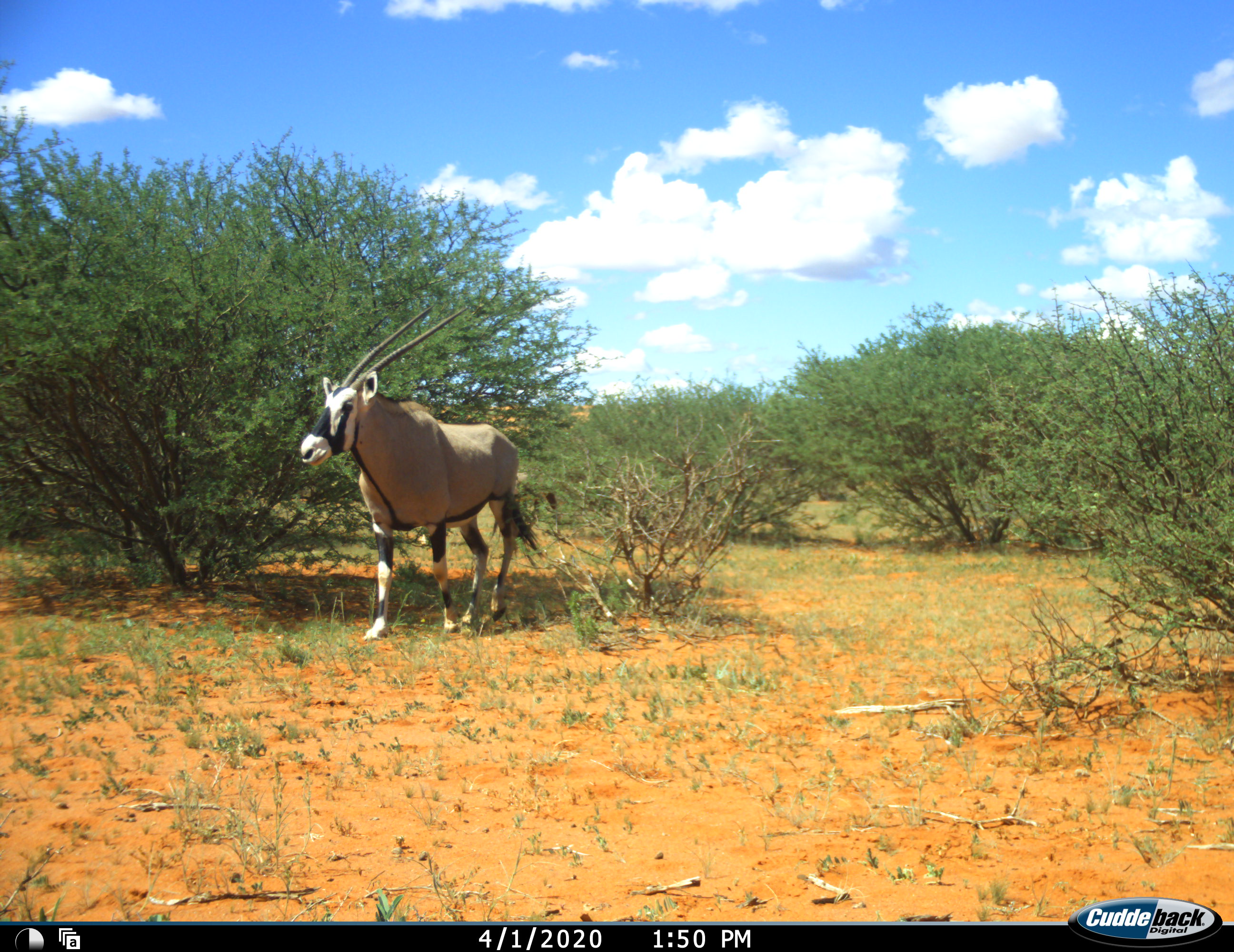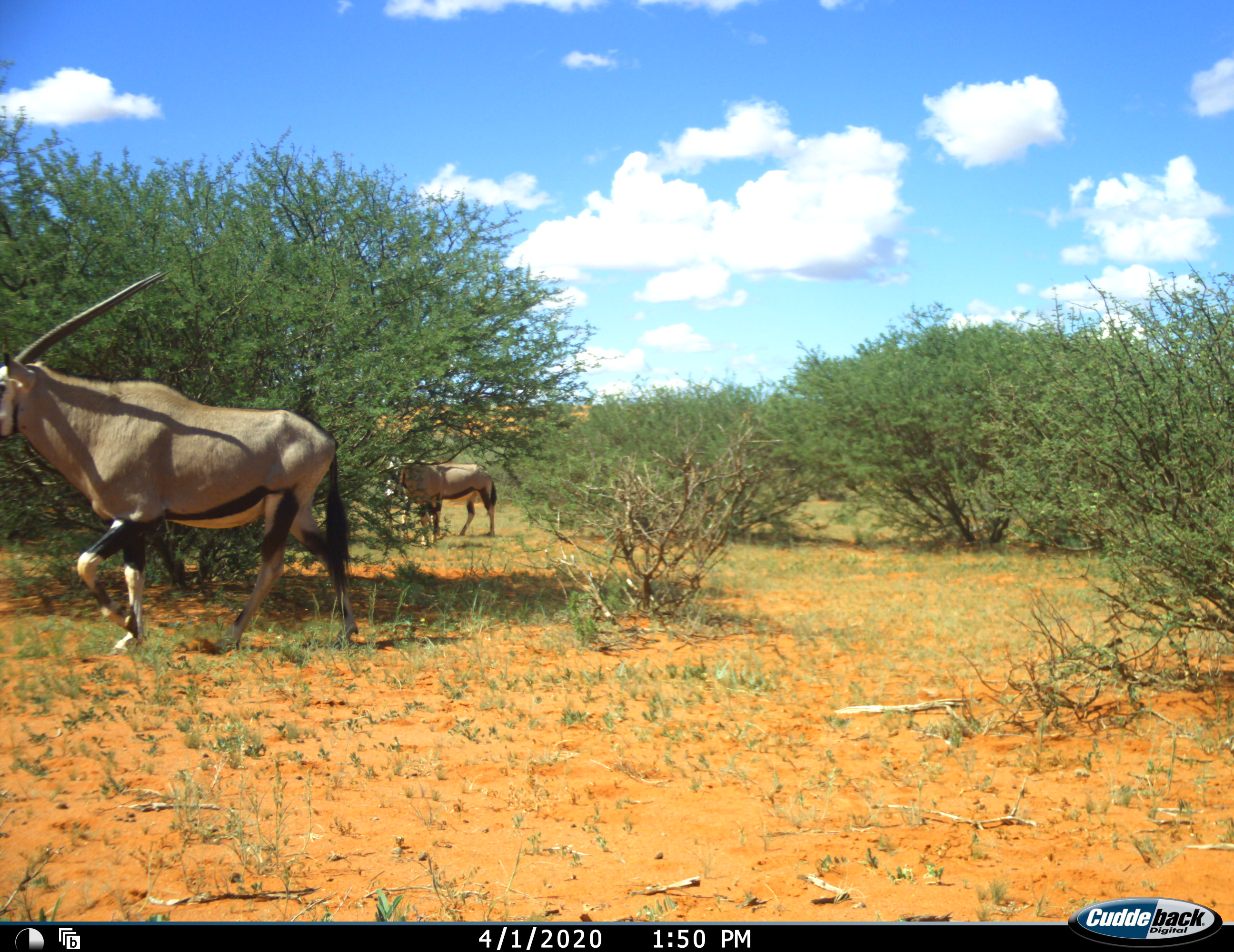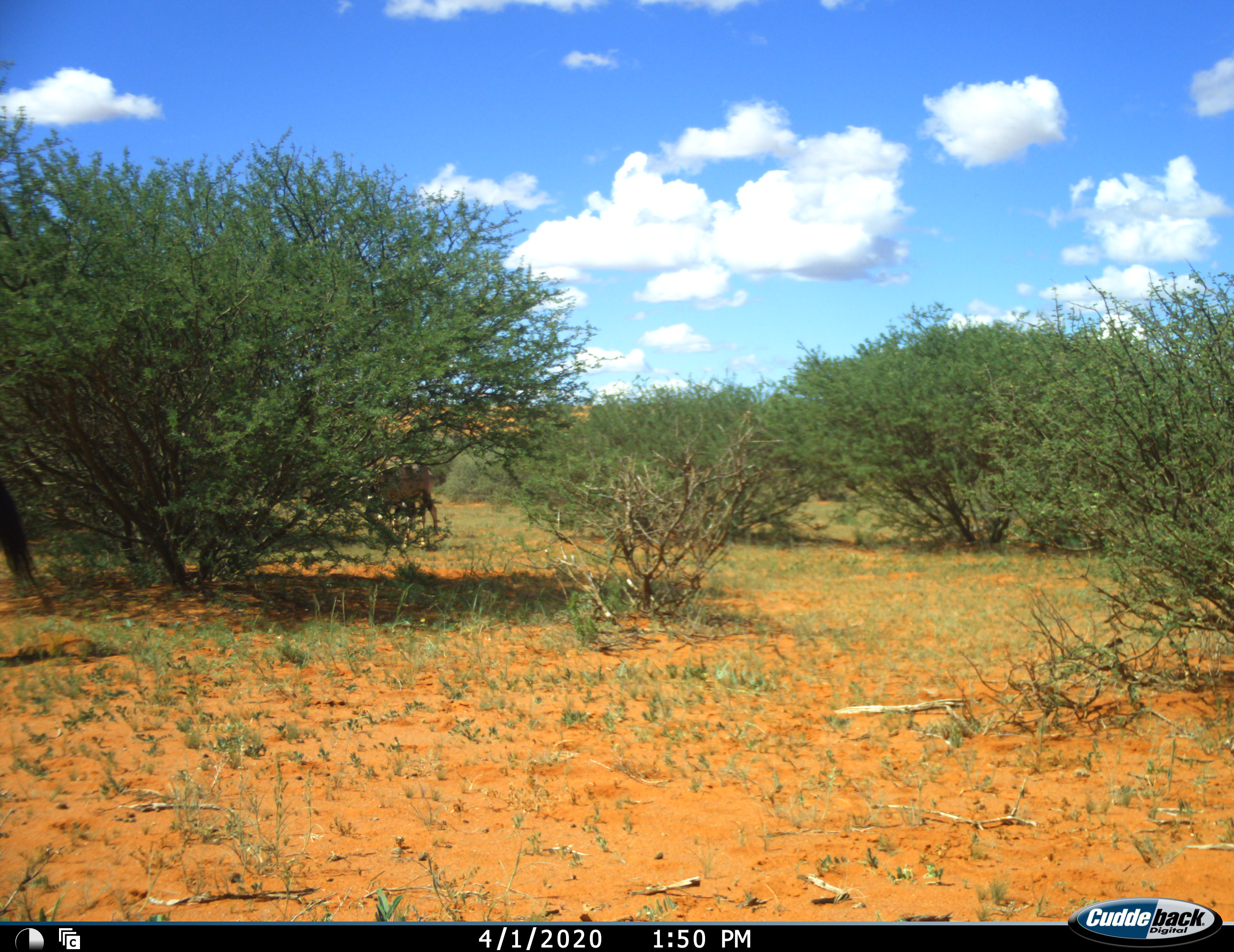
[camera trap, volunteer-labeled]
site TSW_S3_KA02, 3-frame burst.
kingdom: Animalia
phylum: Chordata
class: Mammalia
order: Artiodactyla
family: Bovidae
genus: Oryx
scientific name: Oryx gazella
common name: gemsbok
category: oryx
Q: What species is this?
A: Oryx (gemsbok) (Oryx gazella).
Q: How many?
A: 2.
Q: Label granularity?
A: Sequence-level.